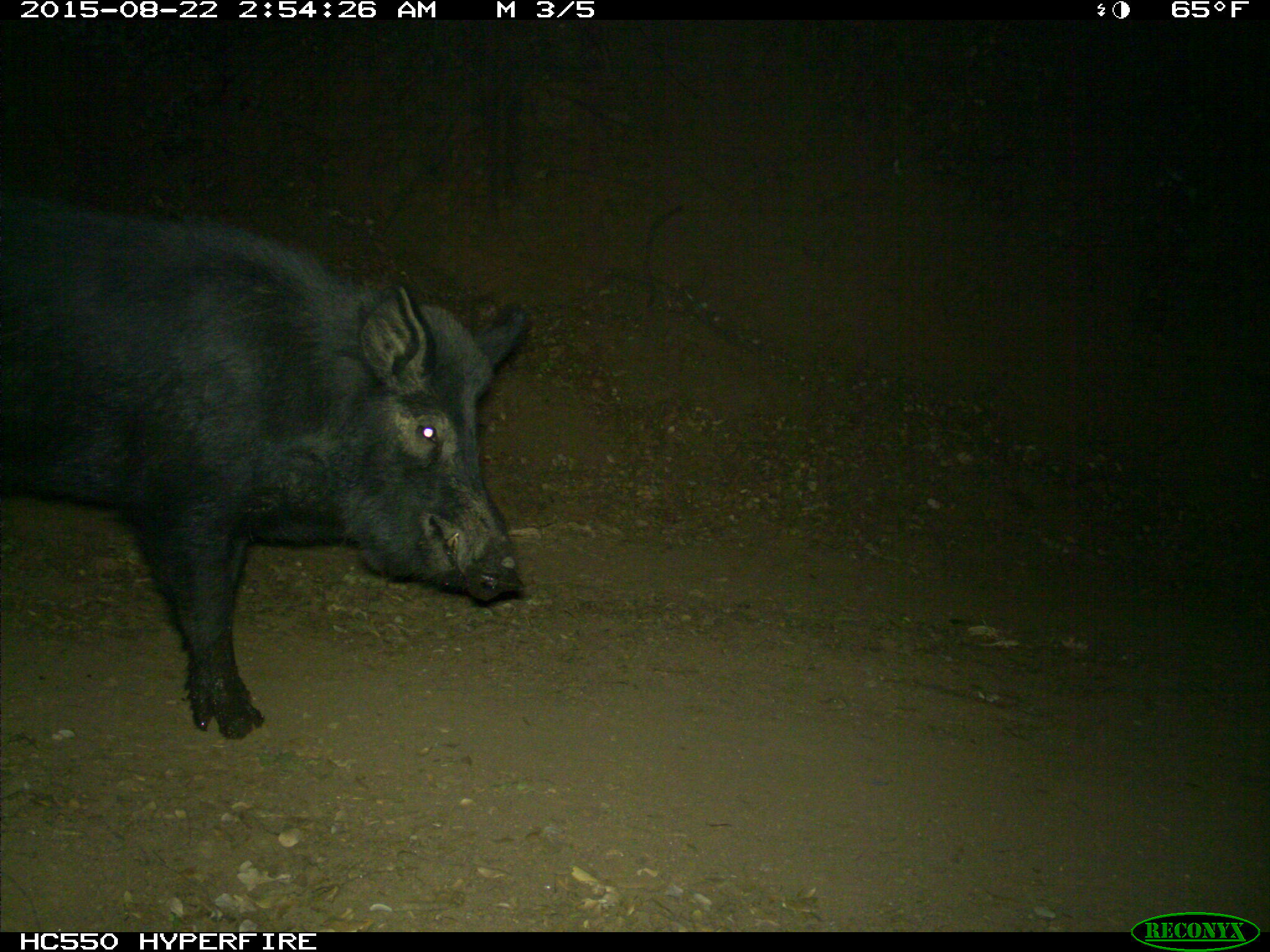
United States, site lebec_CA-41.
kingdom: Animalia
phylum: Chordata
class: Mammalia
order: Artiodactyla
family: Suidae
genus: Sus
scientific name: Sus scrofa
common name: wild boar